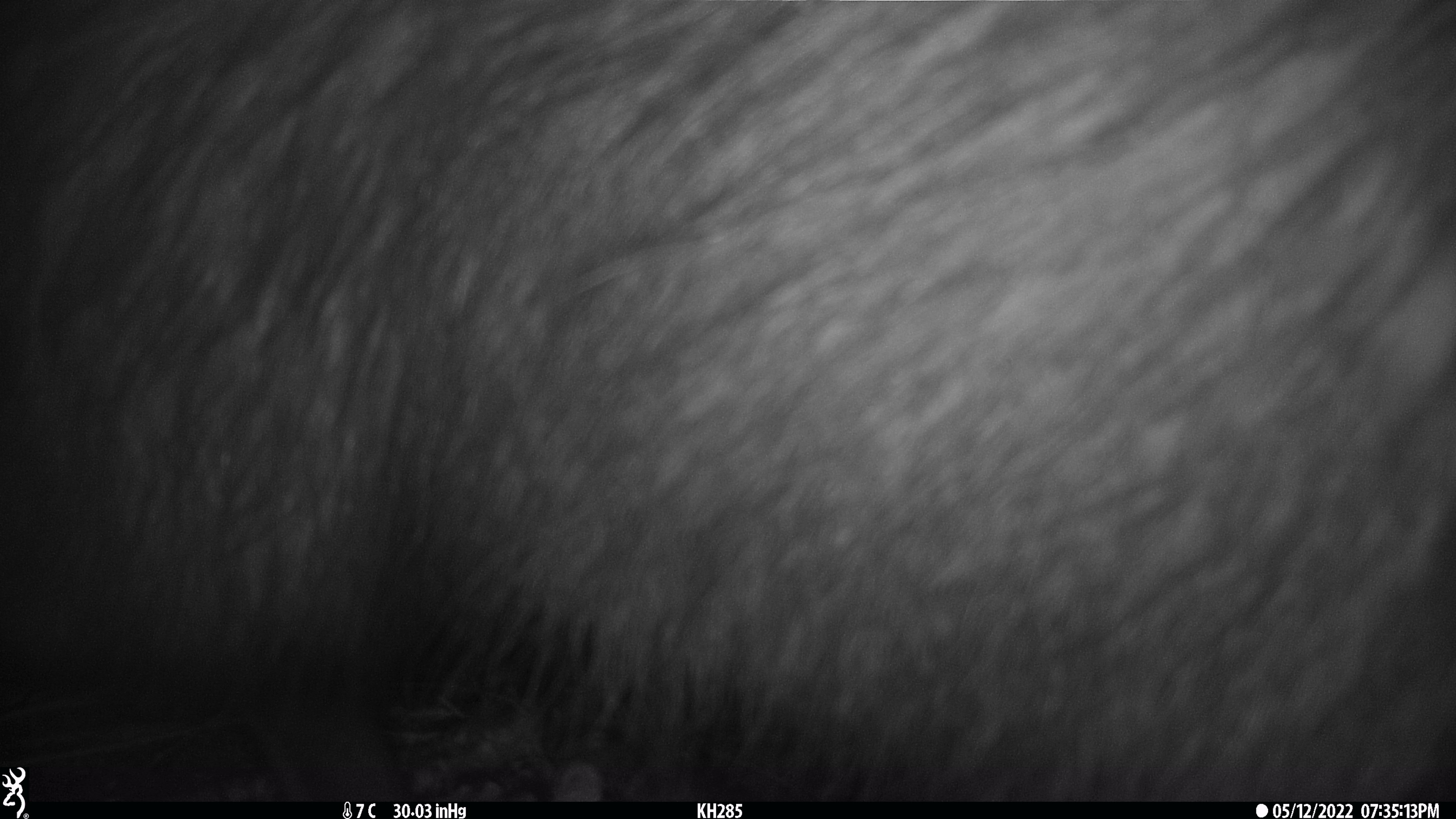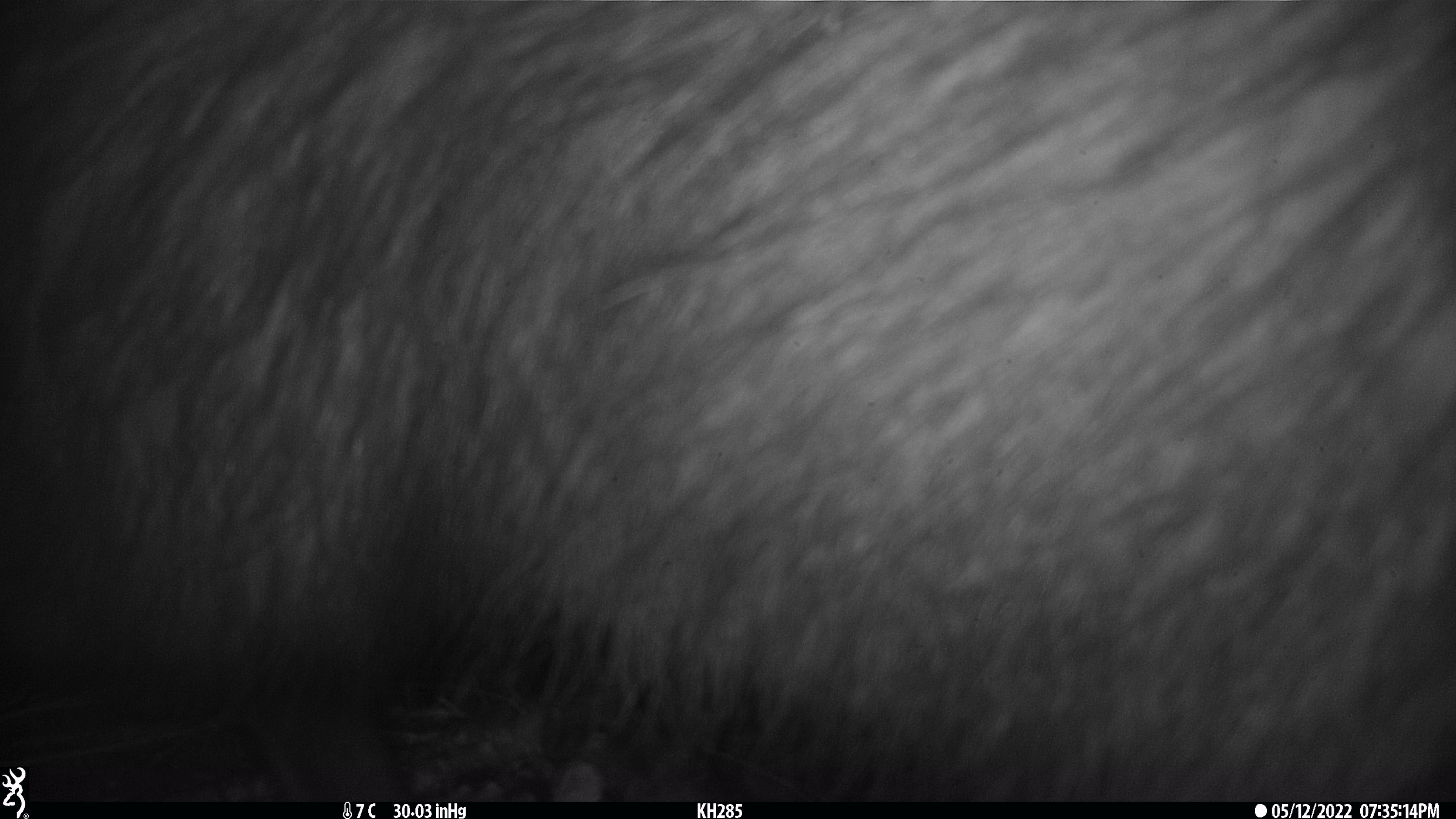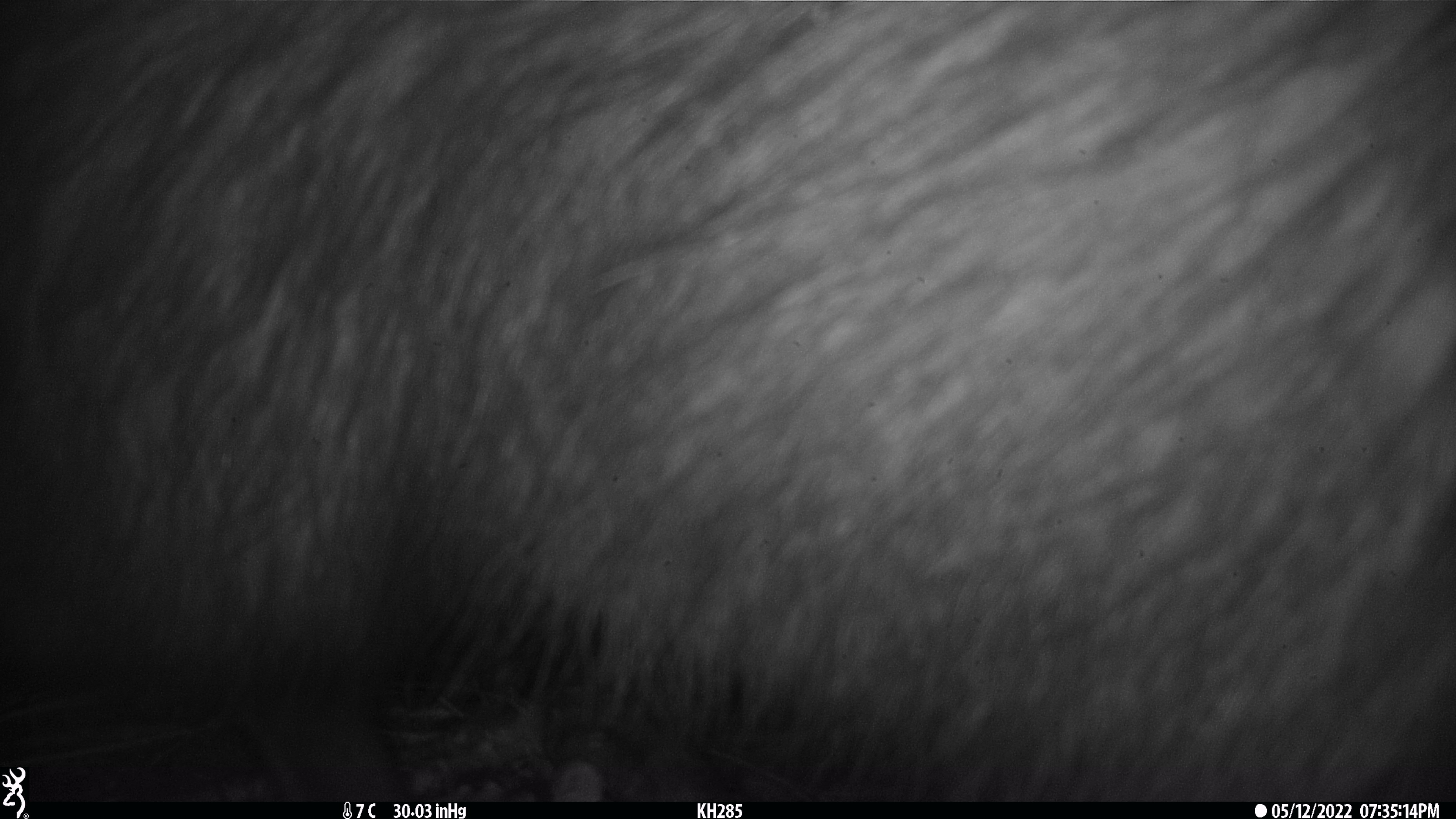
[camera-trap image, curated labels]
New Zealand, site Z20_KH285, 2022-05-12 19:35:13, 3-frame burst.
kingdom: Animalia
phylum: Chordata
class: Mammalia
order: Artiodactyla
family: Bovidae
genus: Rupicapra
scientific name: Rupicapra rupicapra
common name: alpine chamois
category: chamois